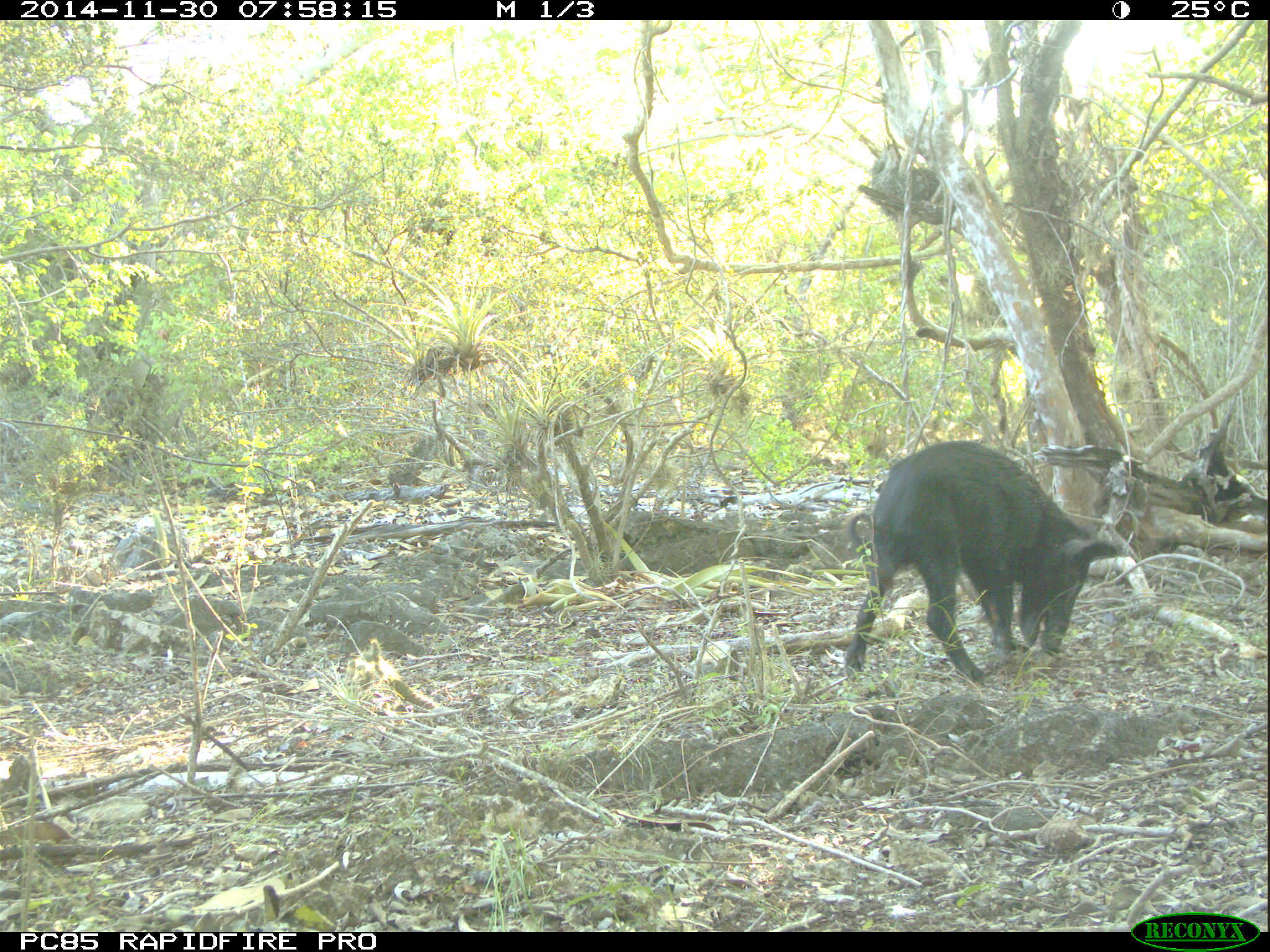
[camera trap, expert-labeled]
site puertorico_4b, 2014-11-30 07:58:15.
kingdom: Animalia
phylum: Chordata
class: Mammalia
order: Artiodactyla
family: Suidae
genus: Sus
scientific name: Sus scrofa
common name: pig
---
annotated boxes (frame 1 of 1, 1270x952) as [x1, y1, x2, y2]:
pig: [836, 438, 1122, 684]